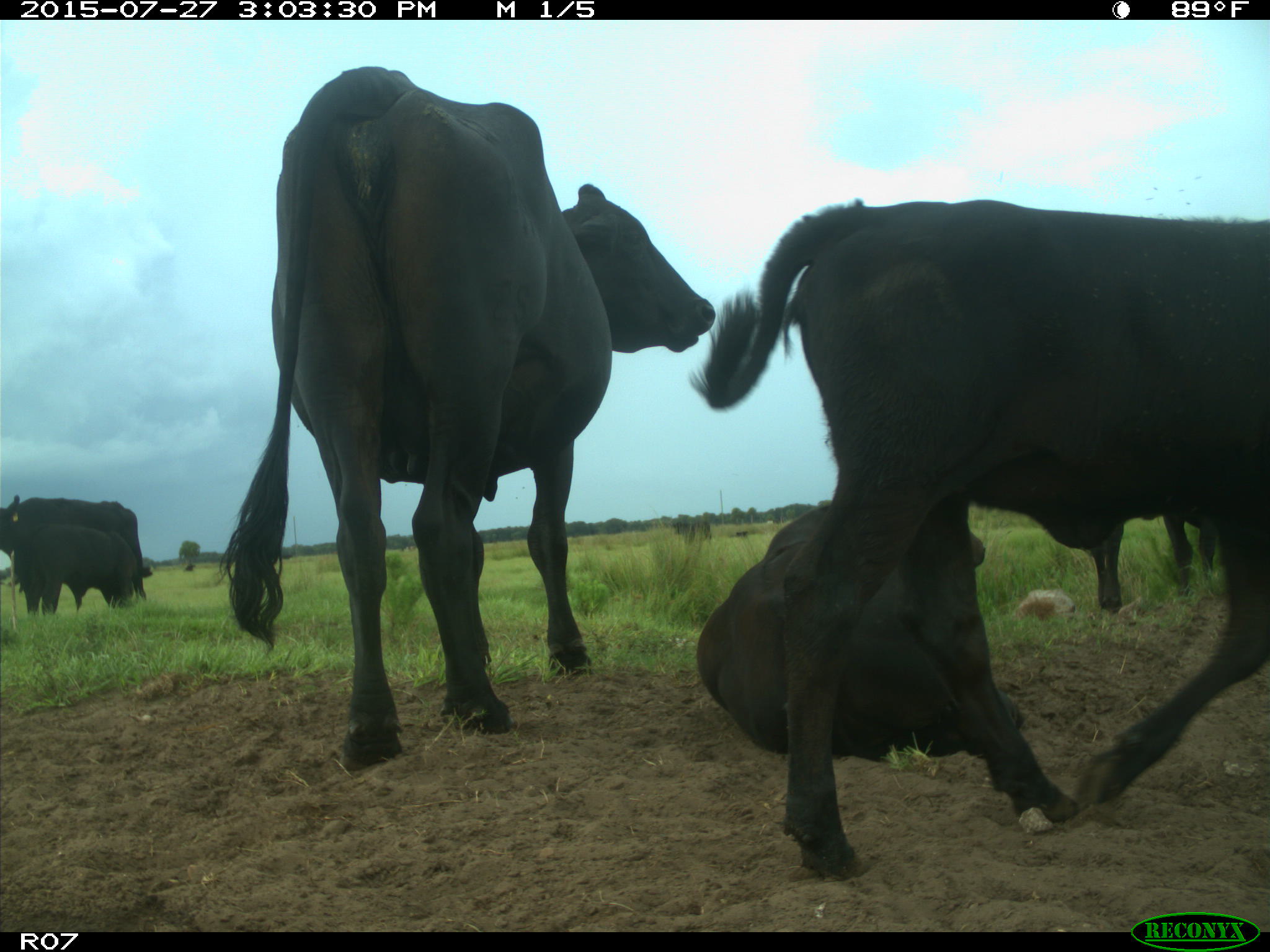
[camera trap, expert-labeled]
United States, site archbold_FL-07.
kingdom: Animalia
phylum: Chordata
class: Mammalia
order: Artiodactyla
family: Bovidae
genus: Bos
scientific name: Bos taurus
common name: domestic cow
Bos taurus (domestic cow).